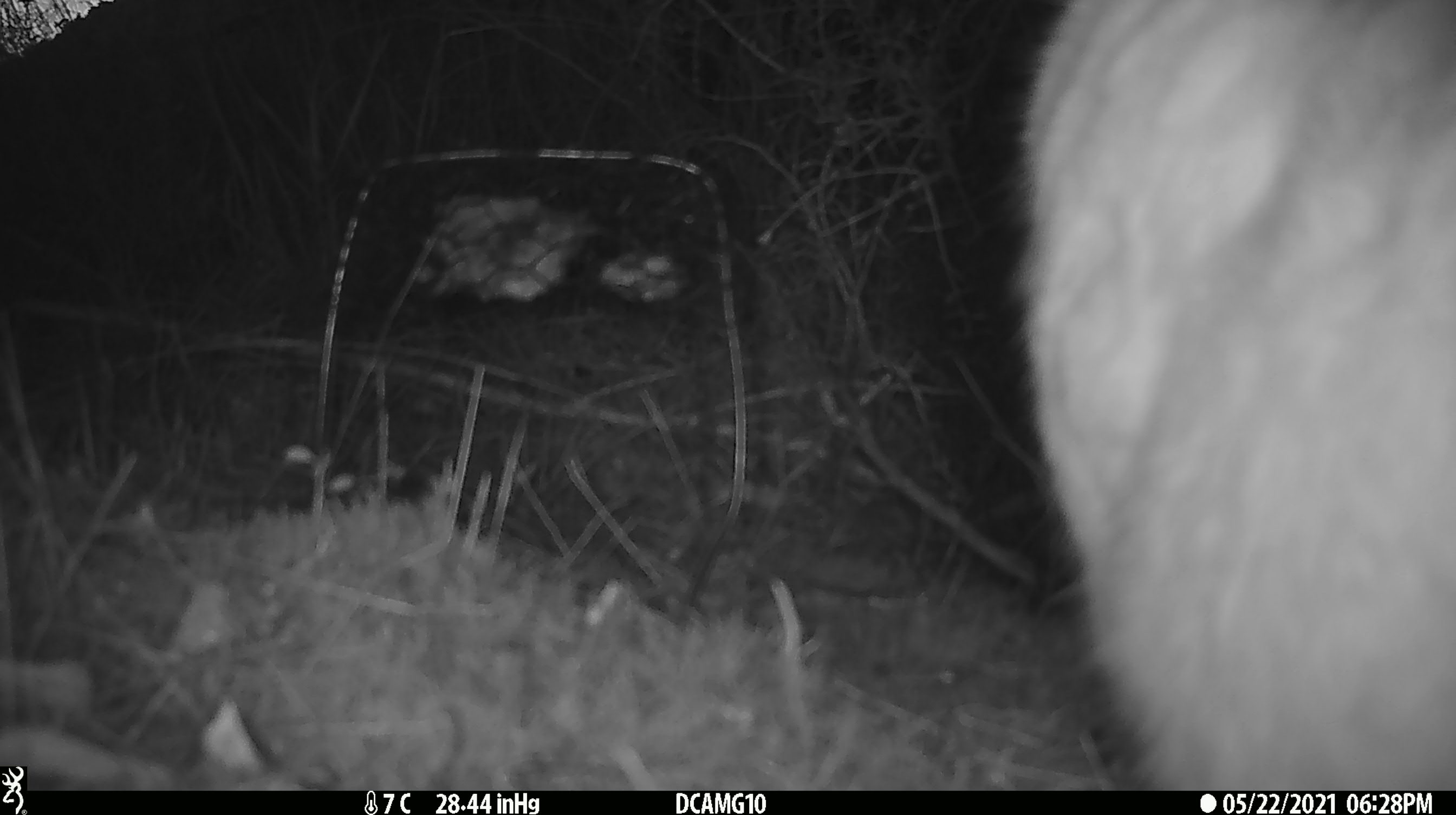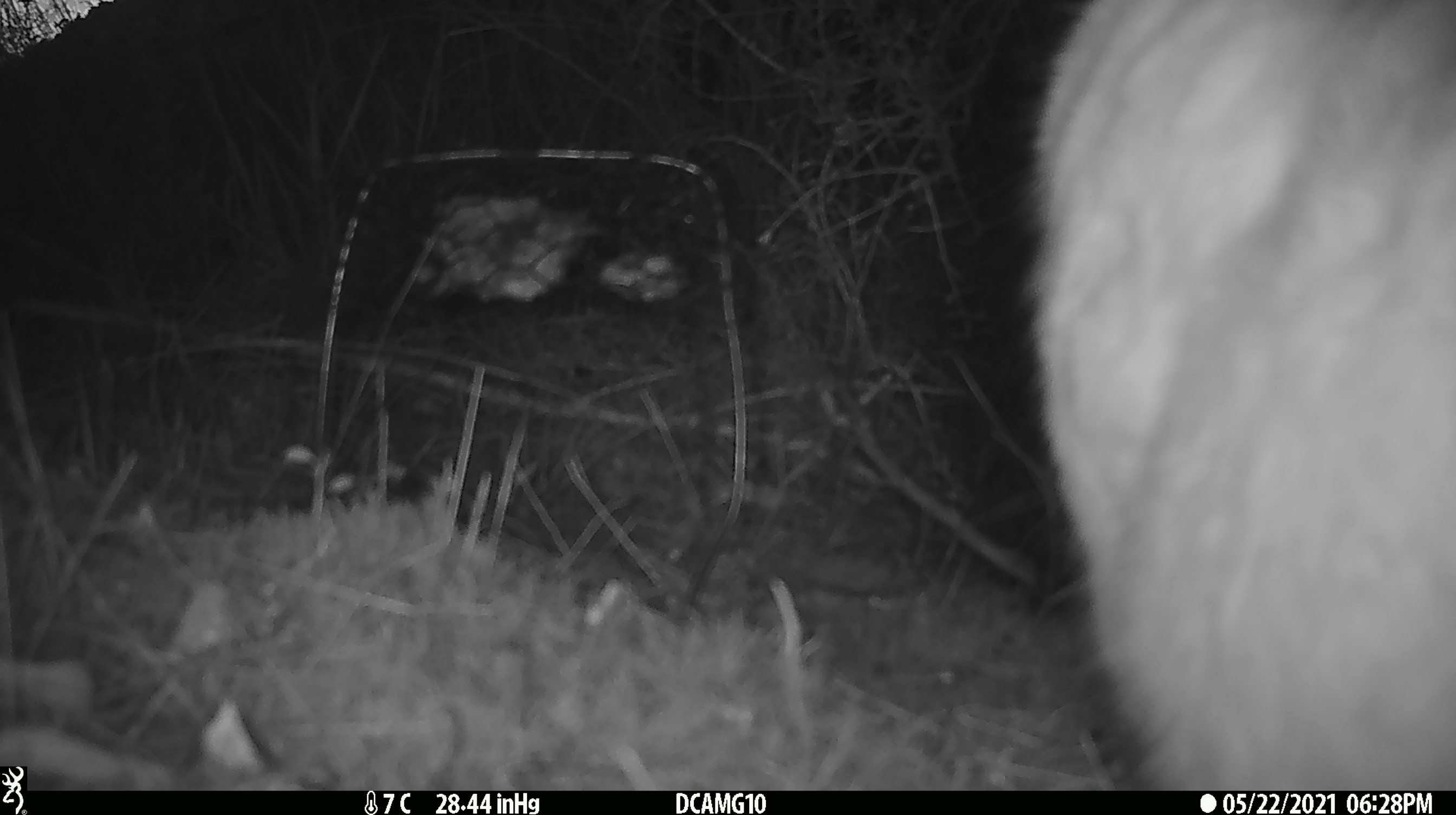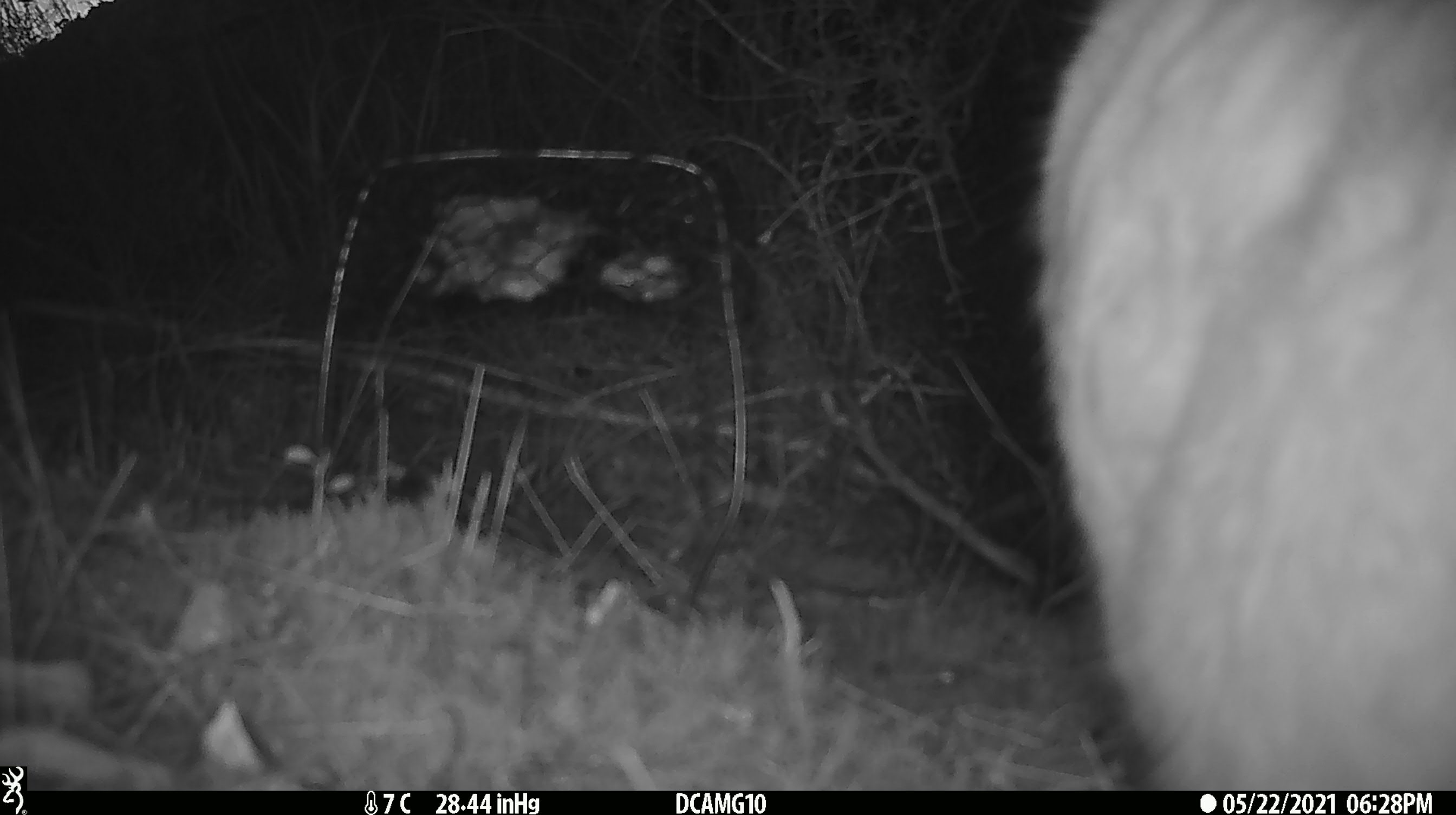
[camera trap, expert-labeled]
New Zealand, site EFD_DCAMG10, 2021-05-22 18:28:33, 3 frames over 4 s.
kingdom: Animalia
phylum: Chordata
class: Mammalia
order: Carnivora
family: Felidae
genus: Felis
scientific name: Felis catus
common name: domestic cat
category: cat